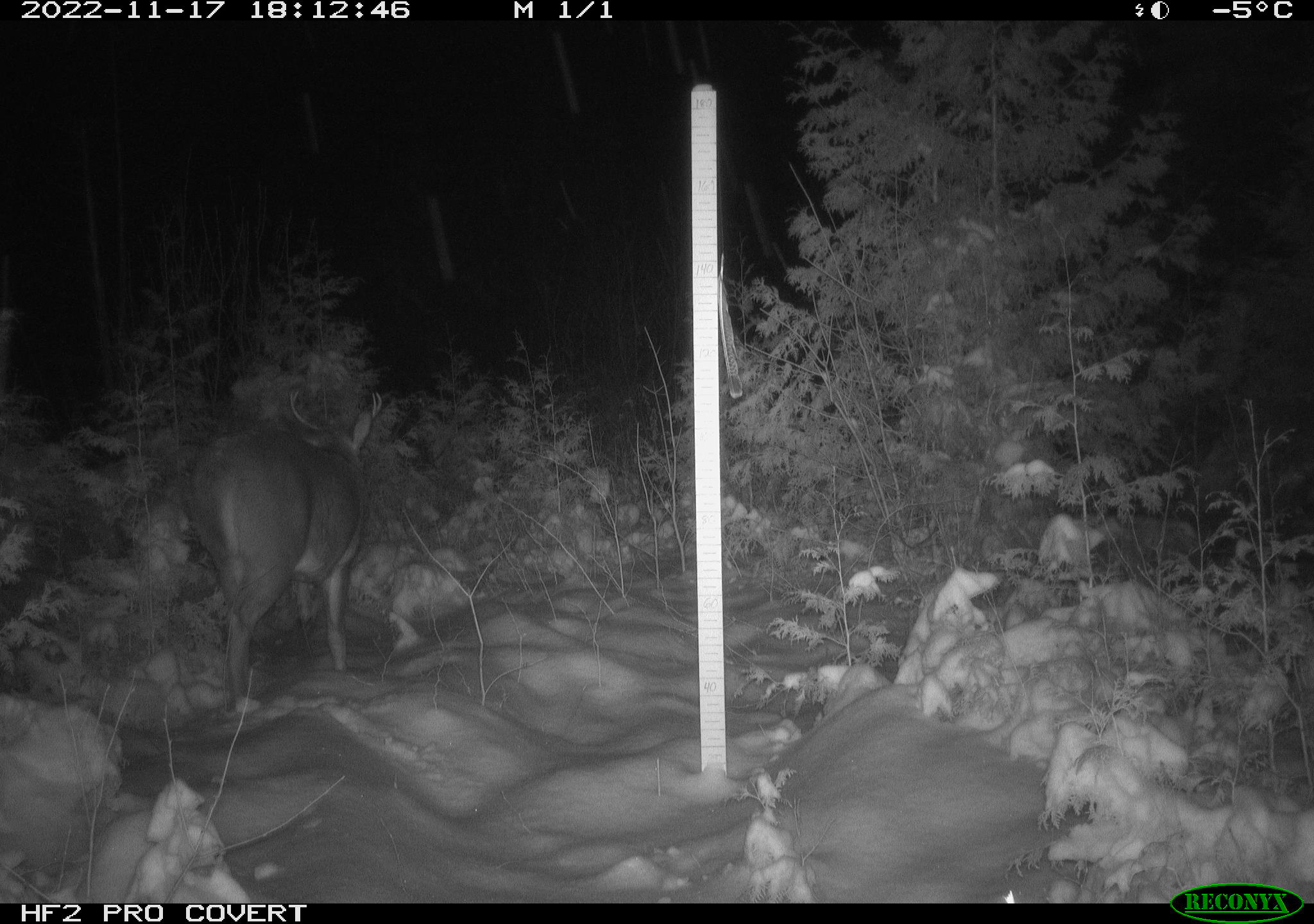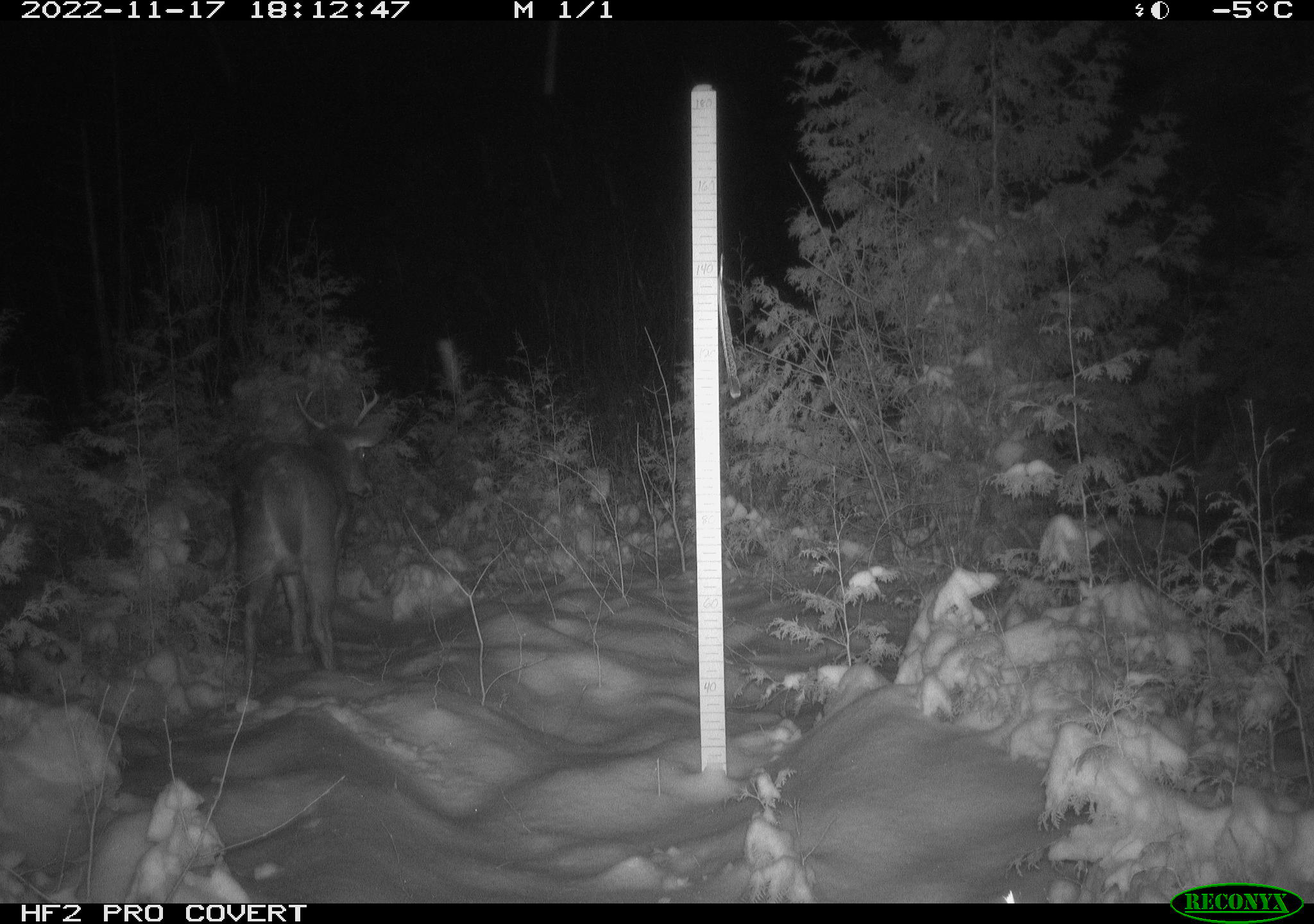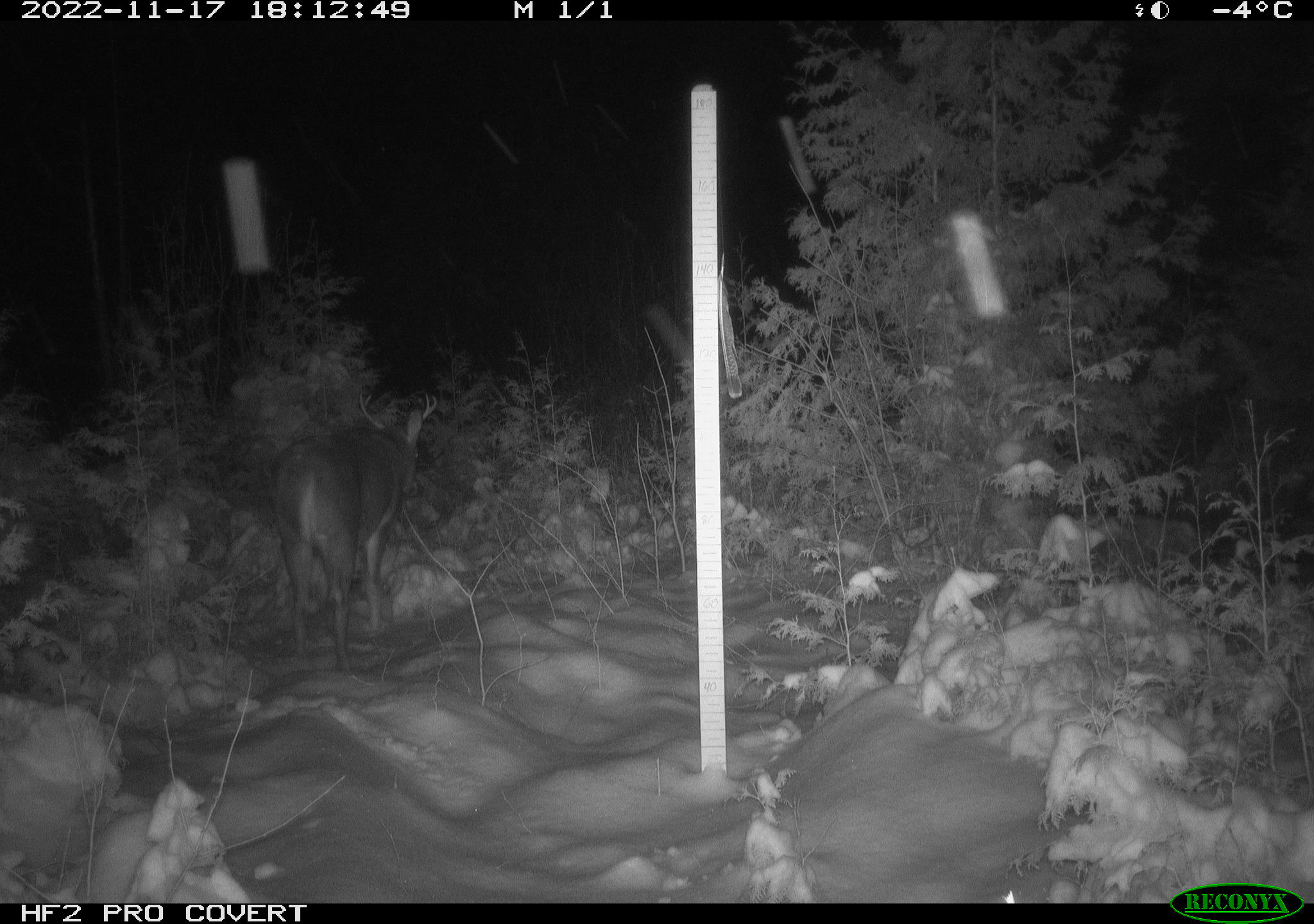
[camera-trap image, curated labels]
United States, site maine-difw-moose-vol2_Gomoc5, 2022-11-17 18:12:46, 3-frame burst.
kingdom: Animalia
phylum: Chordata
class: Mammalia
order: Artiodactyla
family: Cervidae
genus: Odocoileus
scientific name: Odocoileus virginianus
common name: white-tailed deer